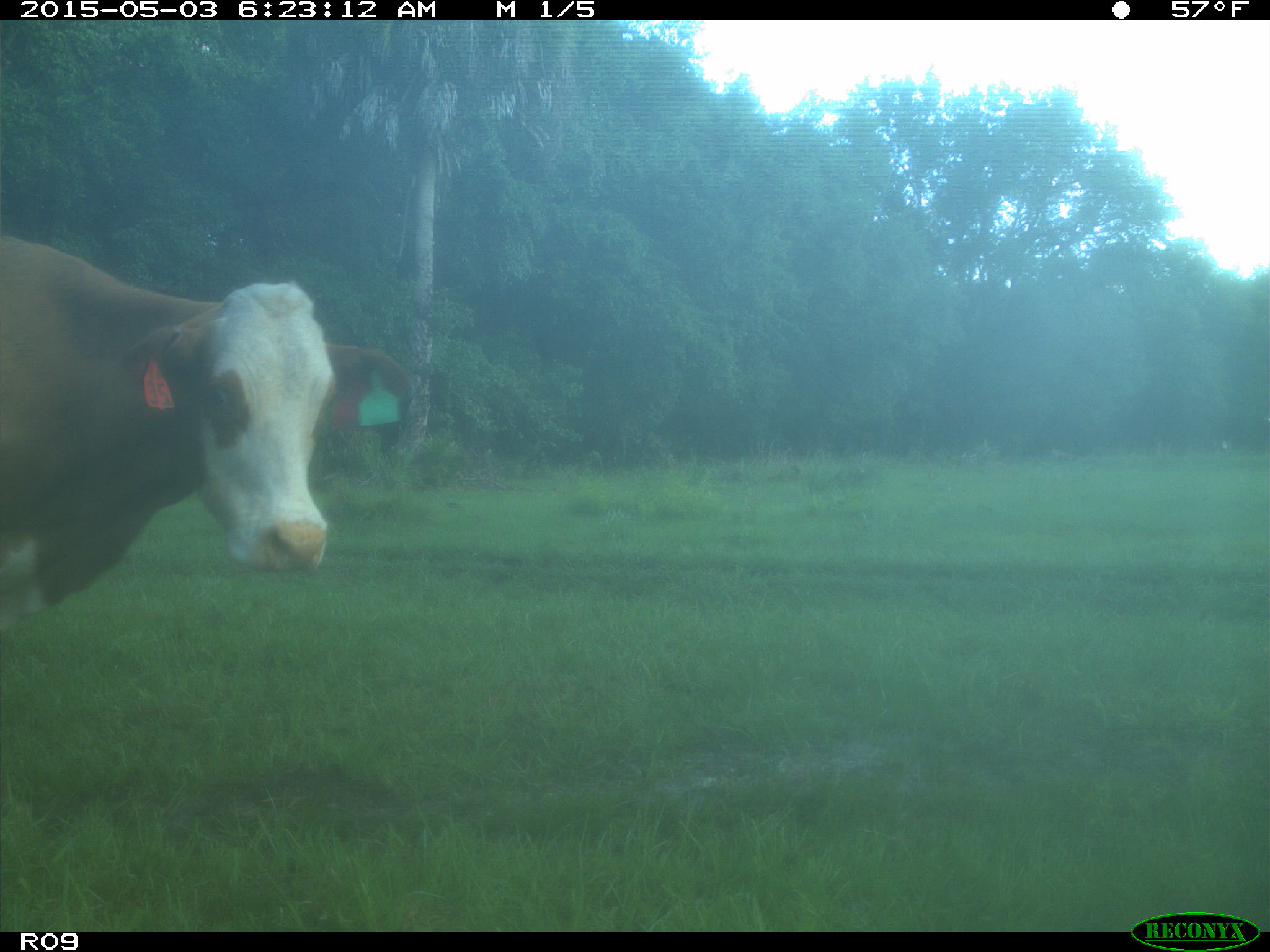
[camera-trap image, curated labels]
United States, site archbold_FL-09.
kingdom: Animalia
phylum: Chordata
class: Mammalia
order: Artiodactyla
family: Bovidae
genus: Bos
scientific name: Bos taurus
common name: domestic cow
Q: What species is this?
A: Bos taurus (domestic cow).